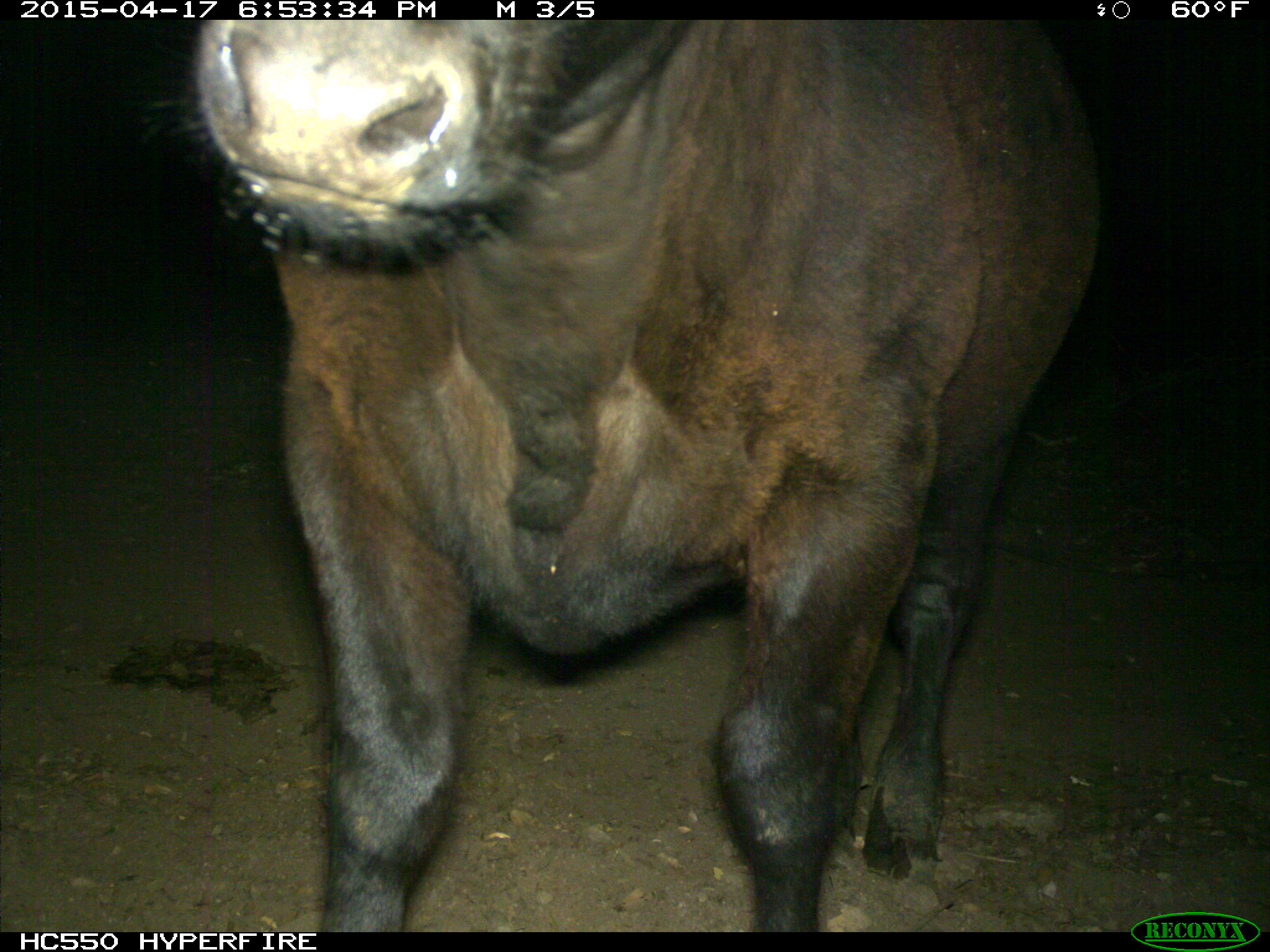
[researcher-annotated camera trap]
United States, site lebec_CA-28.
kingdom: Animalia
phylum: Chordata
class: Mammalia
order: Artiodactyla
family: Bovidae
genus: Bos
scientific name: Bos taurus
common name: domestic cow